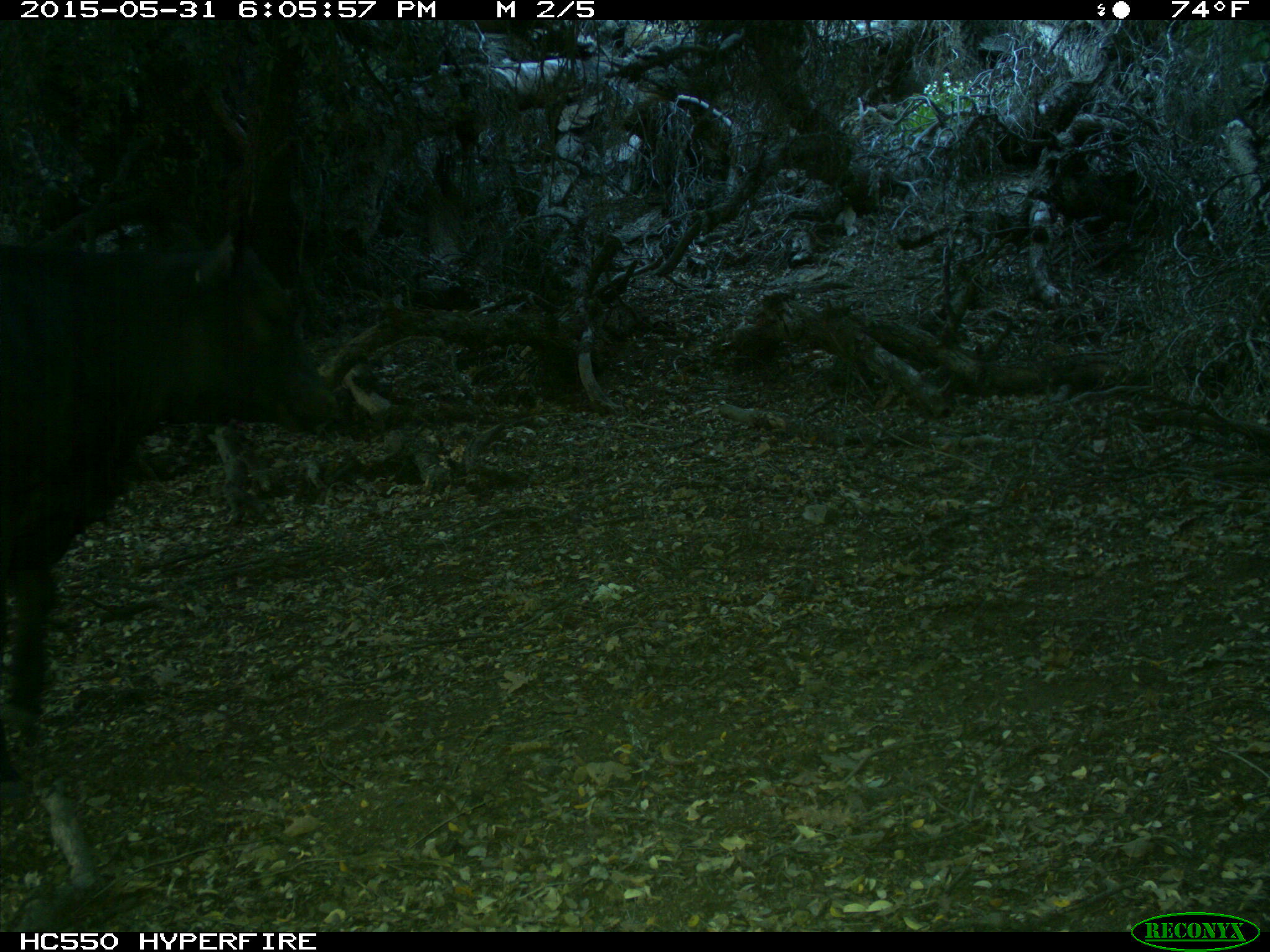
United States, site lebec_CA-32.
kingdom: Animalia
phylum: Chordata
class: Mammalia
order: Artiodactyla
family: Bovidae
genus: Bos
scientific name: Bos taurus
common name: domestic cow